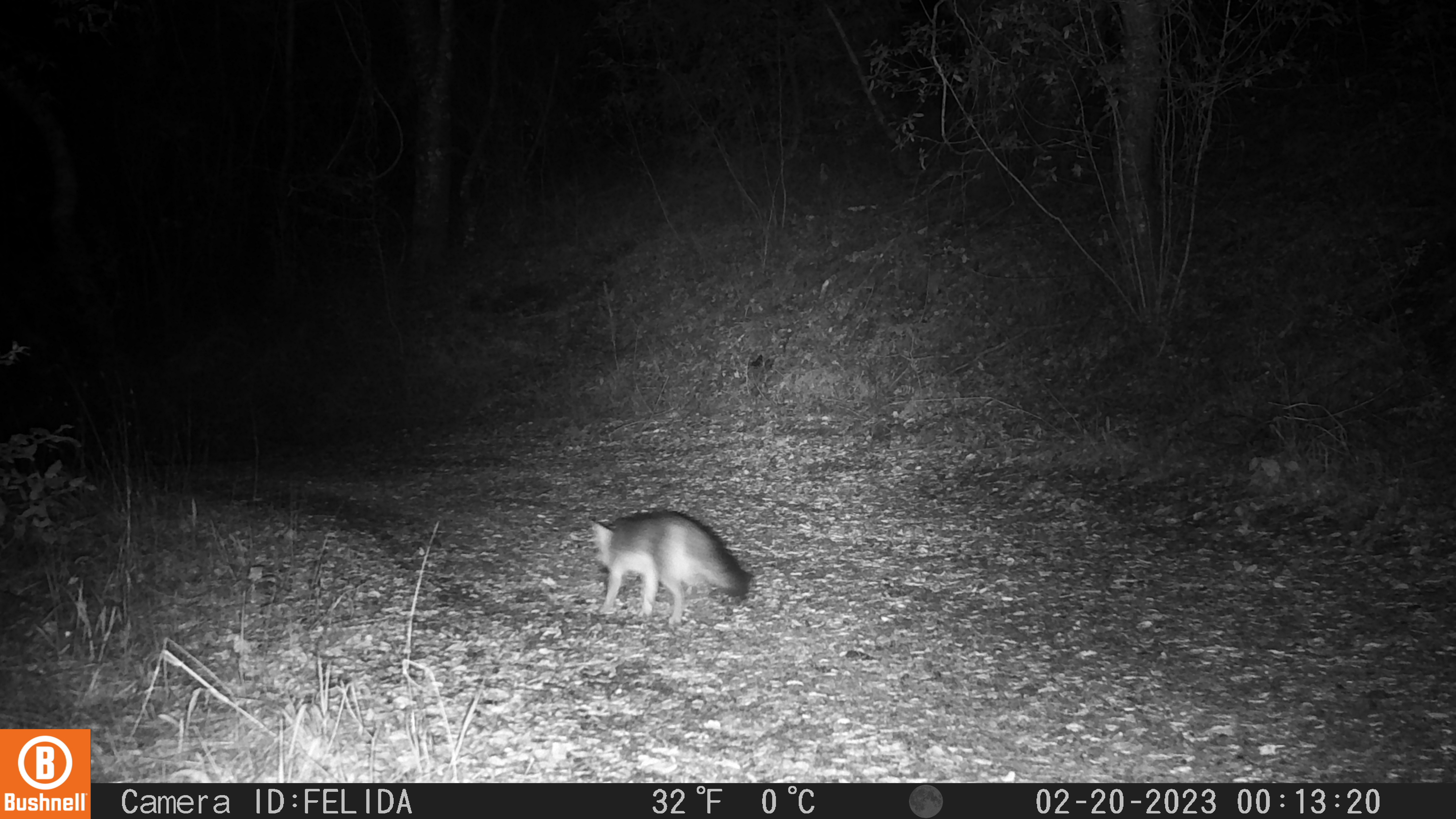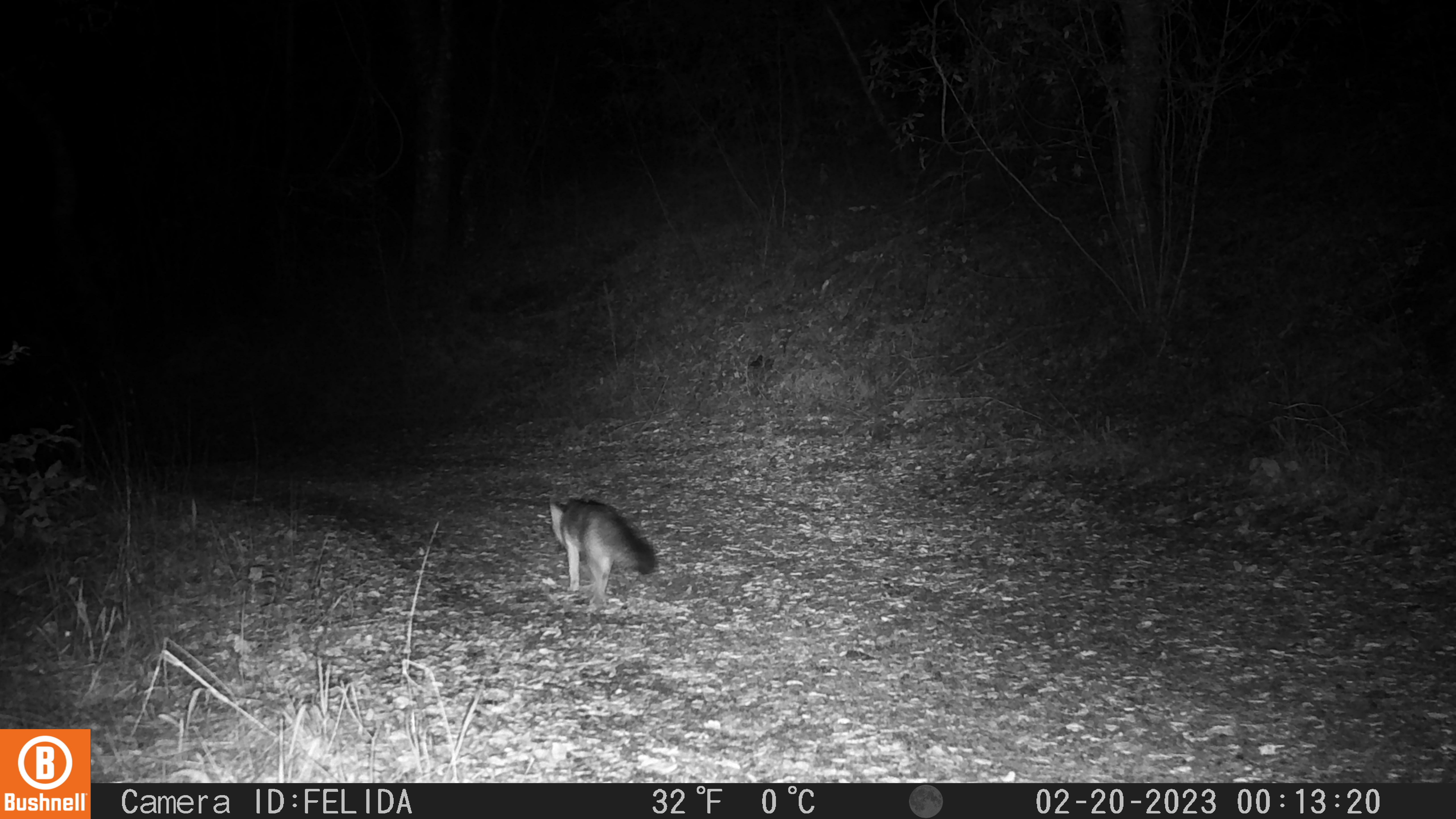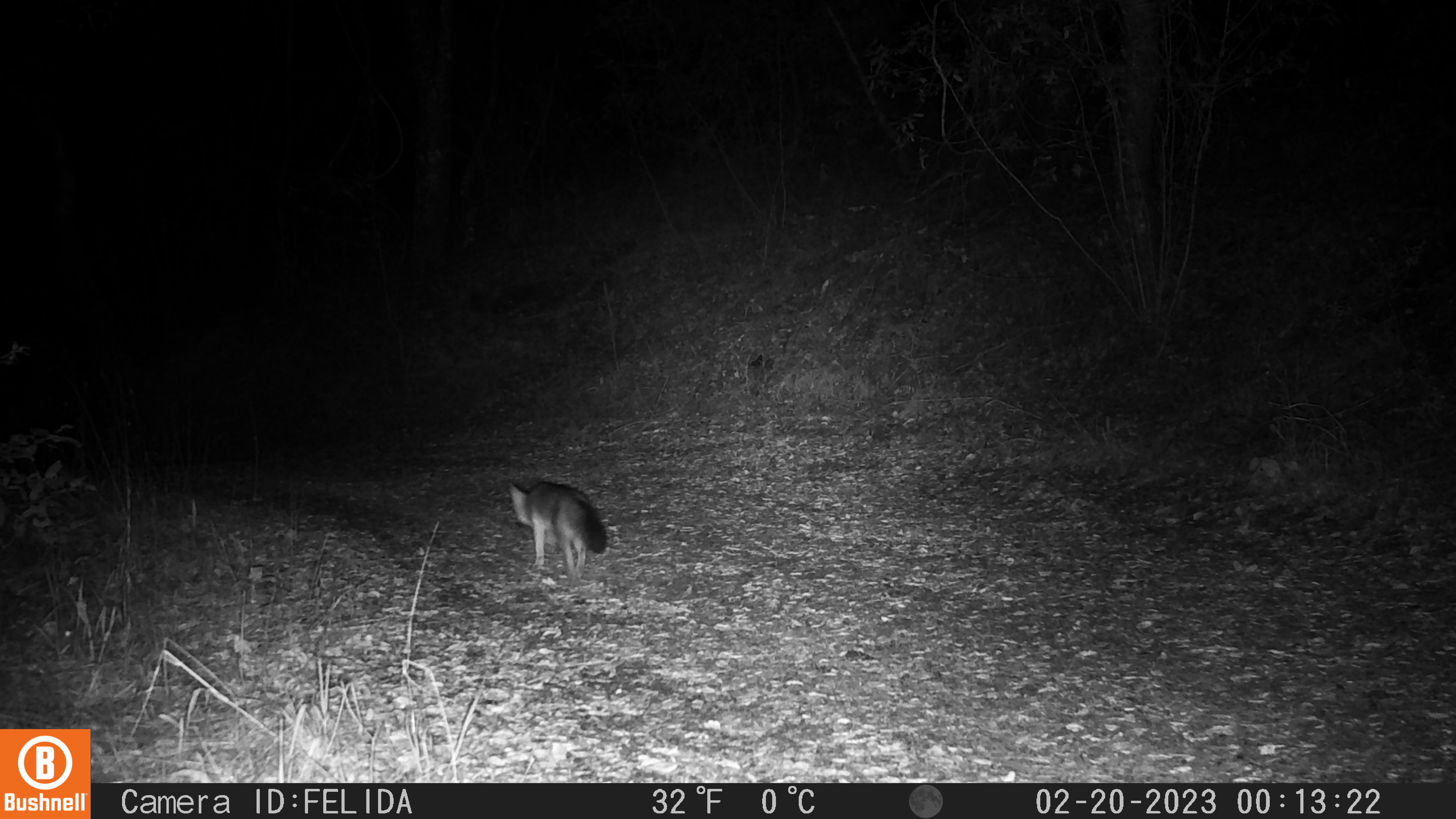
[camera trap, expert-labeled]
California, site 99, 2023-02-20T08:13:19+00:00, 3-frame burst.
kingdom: Animalia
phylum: Chordata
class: Mammalia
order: Carnivora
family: Canidae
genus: Urocyon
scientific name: Urocyon cinereoargenteus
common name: gray fox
Gray fox (Urocyon cinereoargenteus).